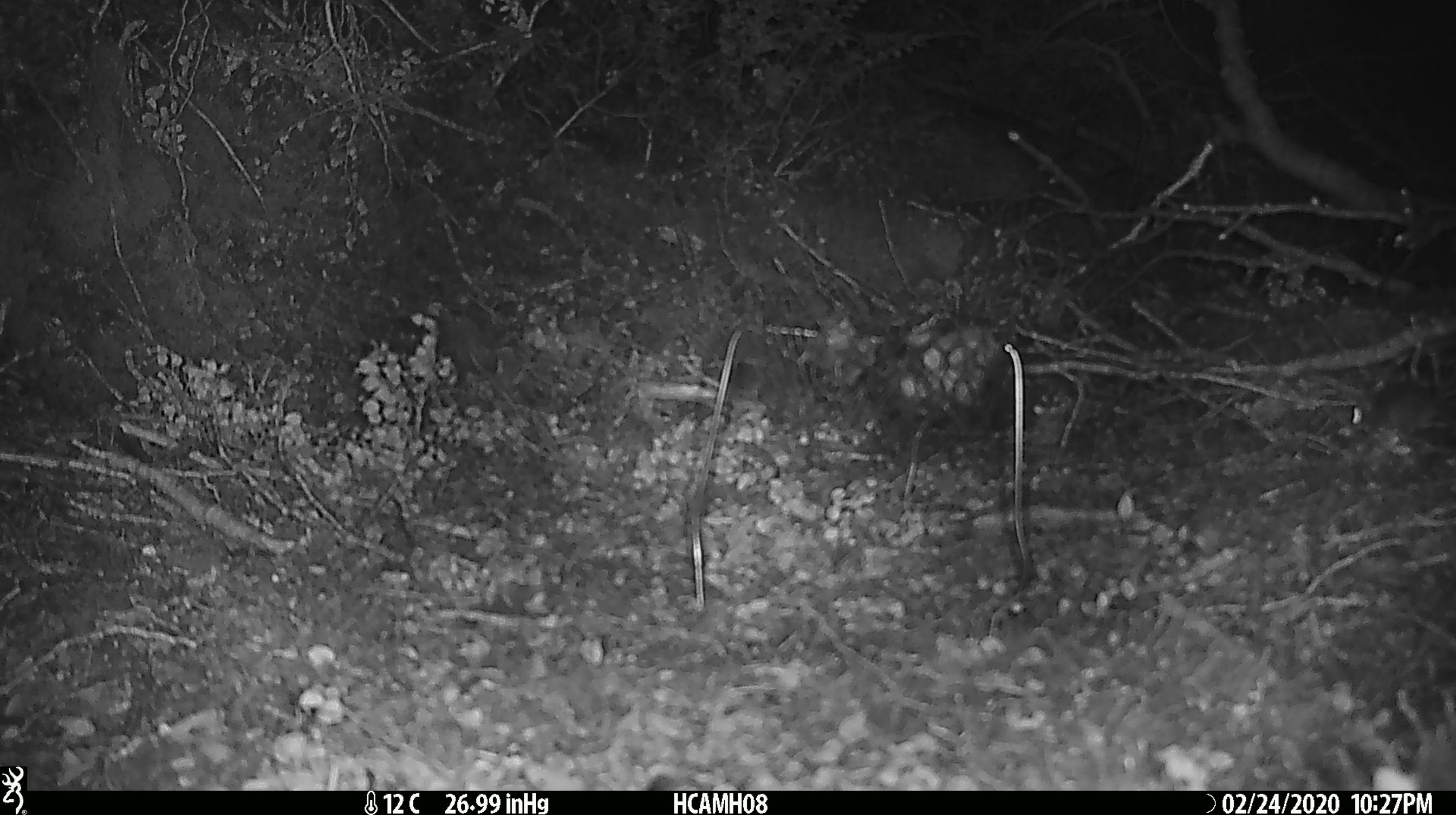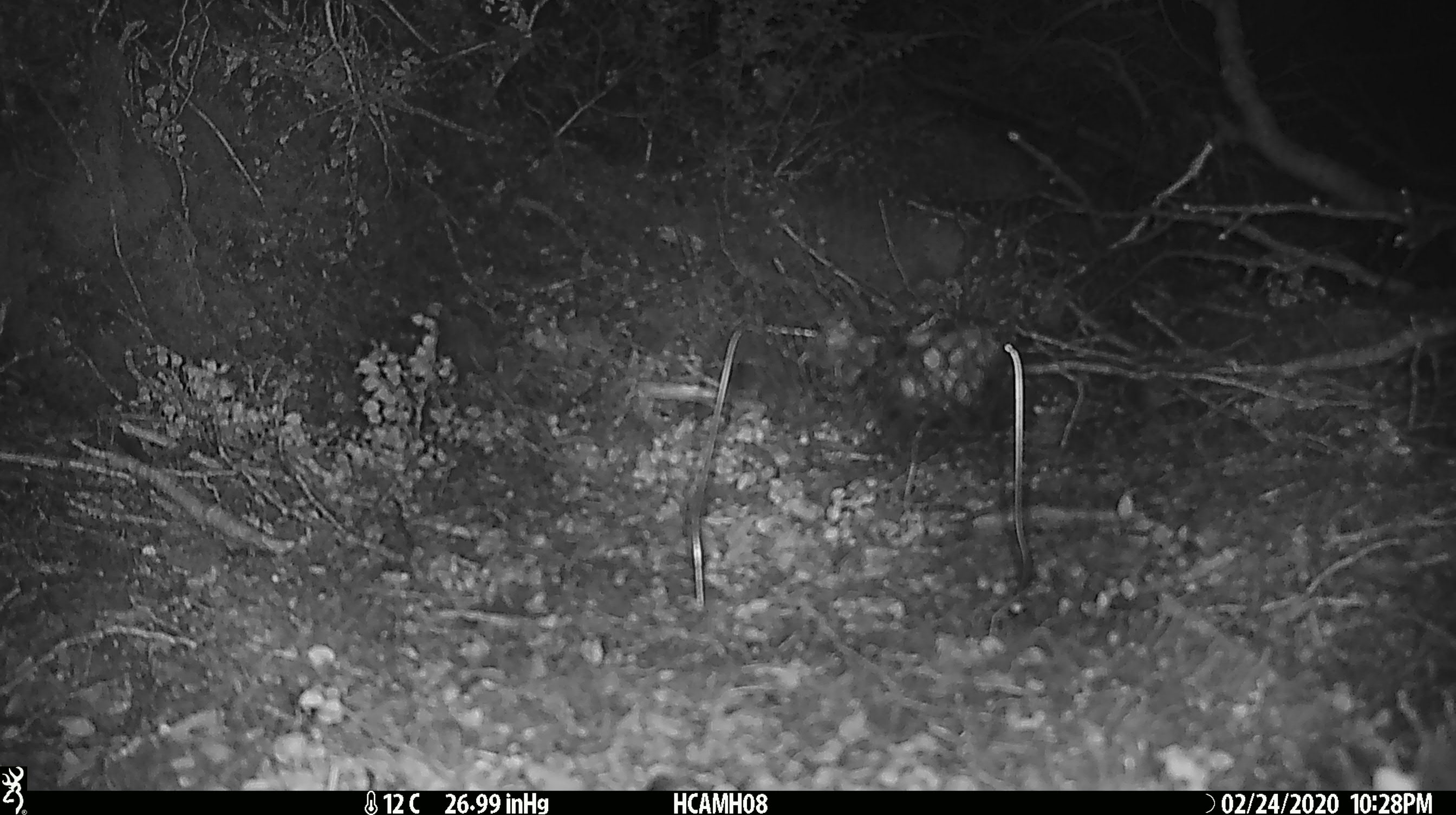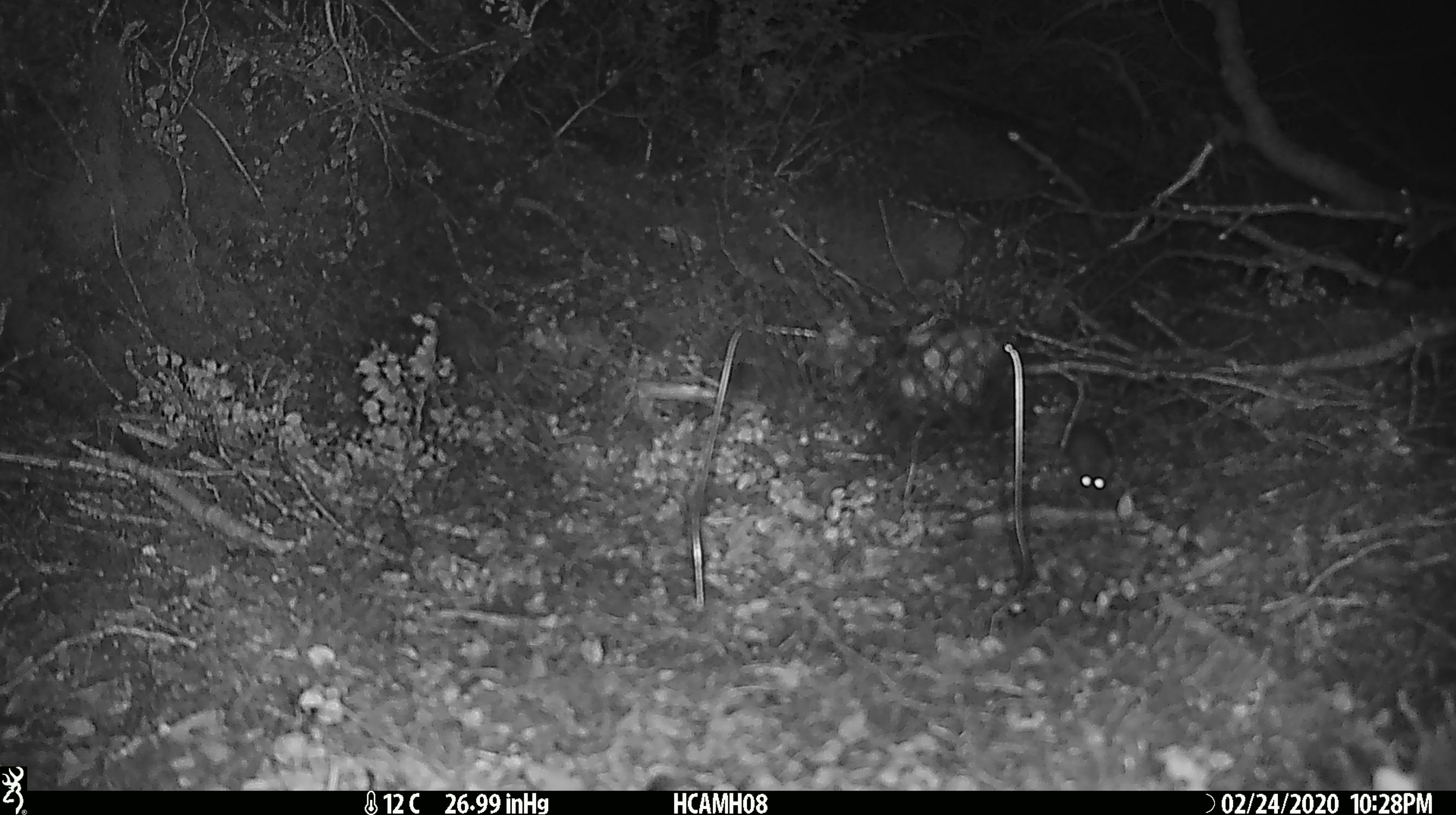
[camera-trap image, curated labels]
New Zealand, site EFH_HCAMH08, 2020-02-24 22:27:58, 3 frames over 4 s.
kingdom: Animalia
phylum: Chordata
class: Mammalia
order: Rodentia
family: Muridae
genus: Mus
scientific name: Mus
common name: mouse